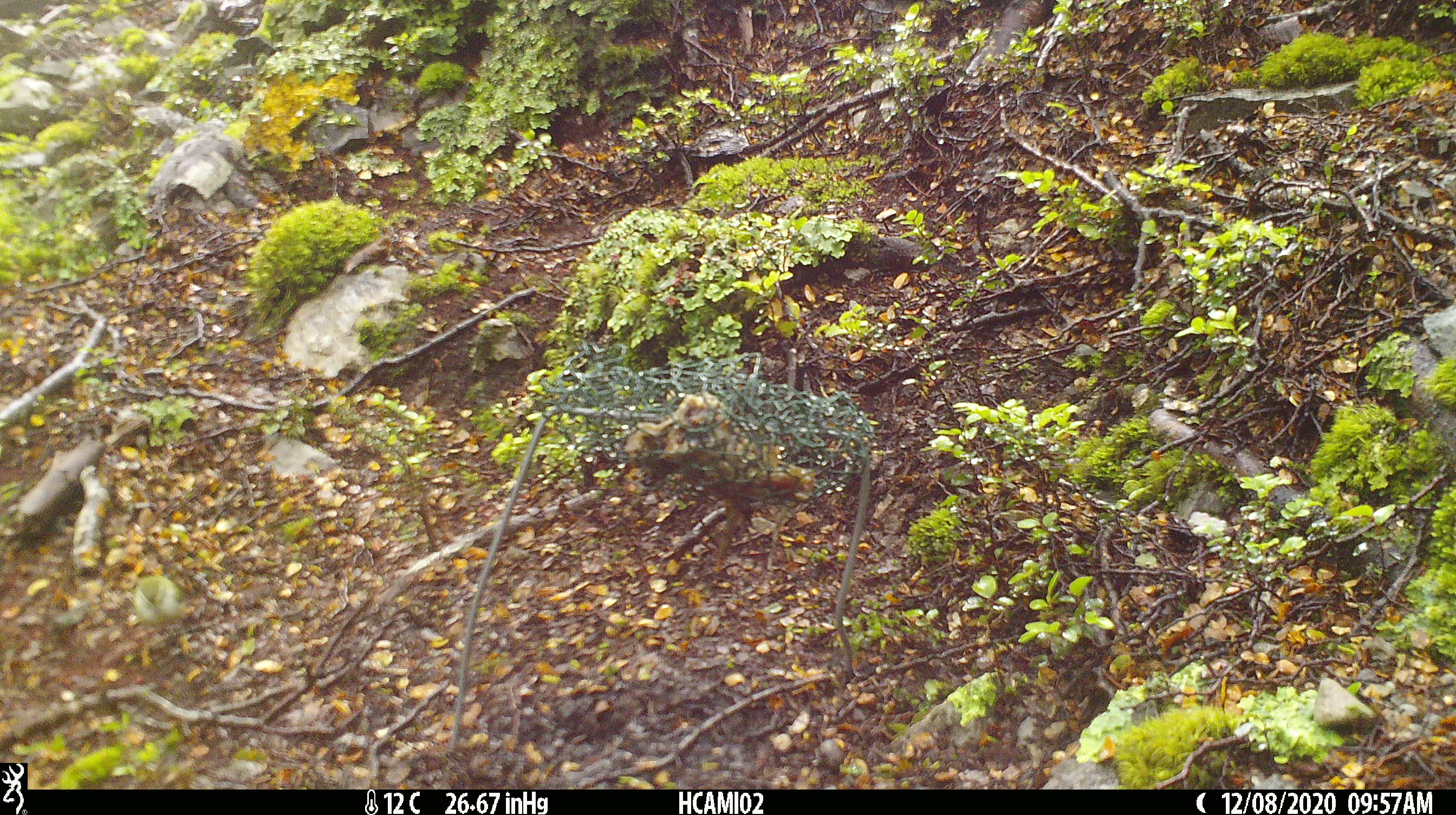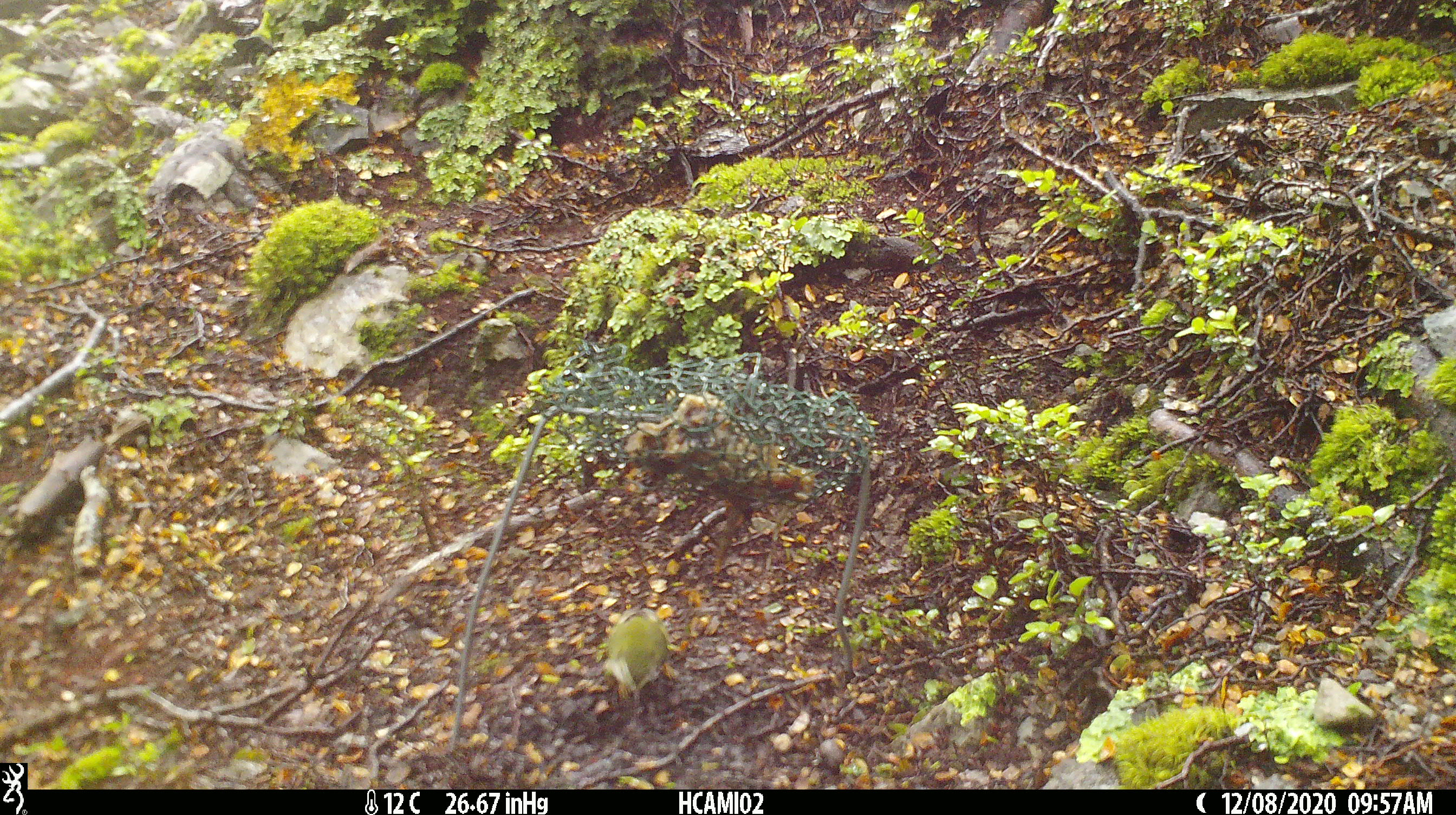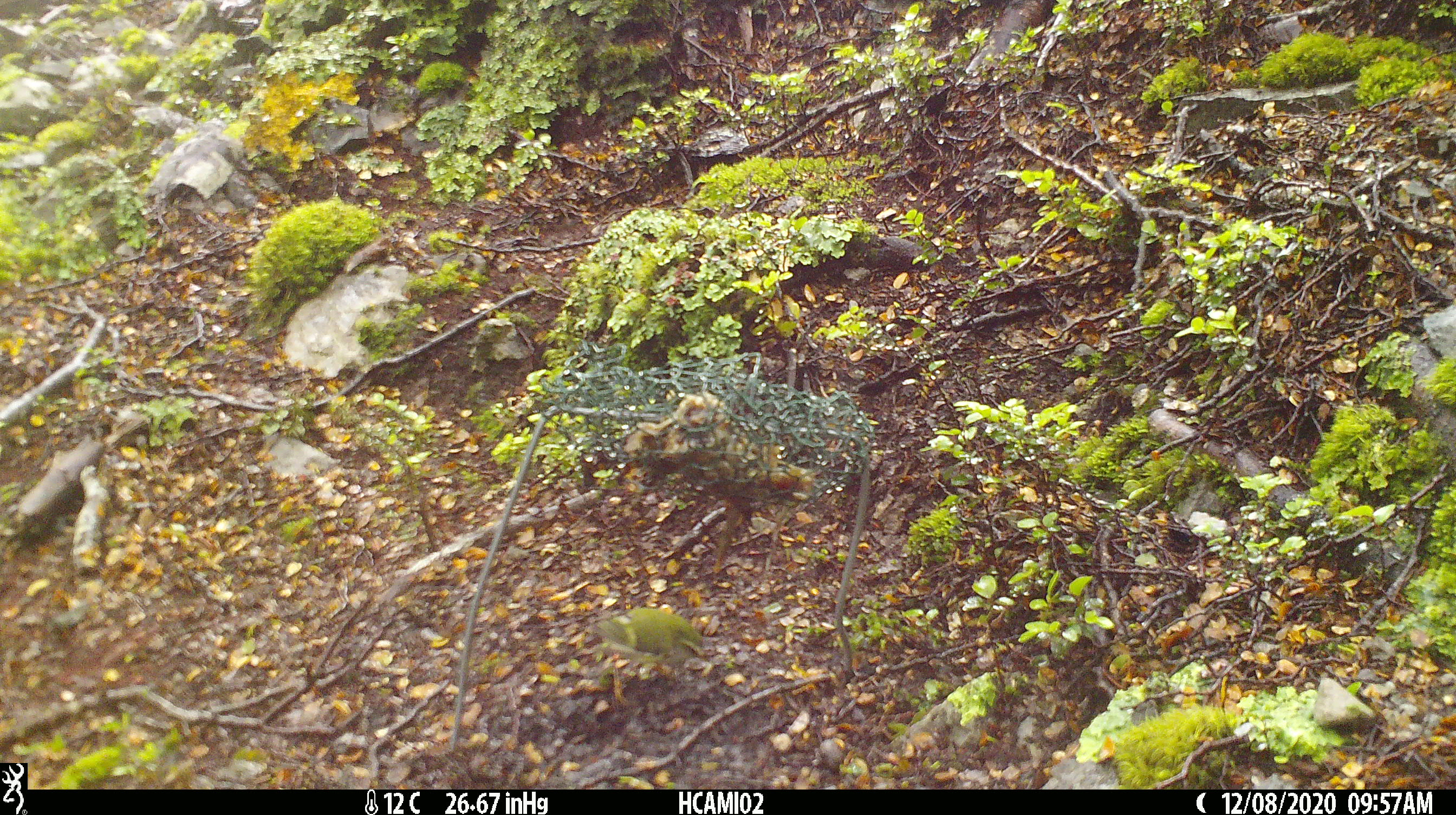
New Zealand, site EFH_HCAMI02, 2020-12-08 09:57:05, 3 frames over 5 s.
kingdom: Animalia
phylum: Chordata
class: Aves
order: Passeriformes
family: Acanthisittidae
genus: Acanthisitta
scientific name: Acanthisitta chloris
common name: rifleman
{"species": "rifleman (Acanthisitta chloris)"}